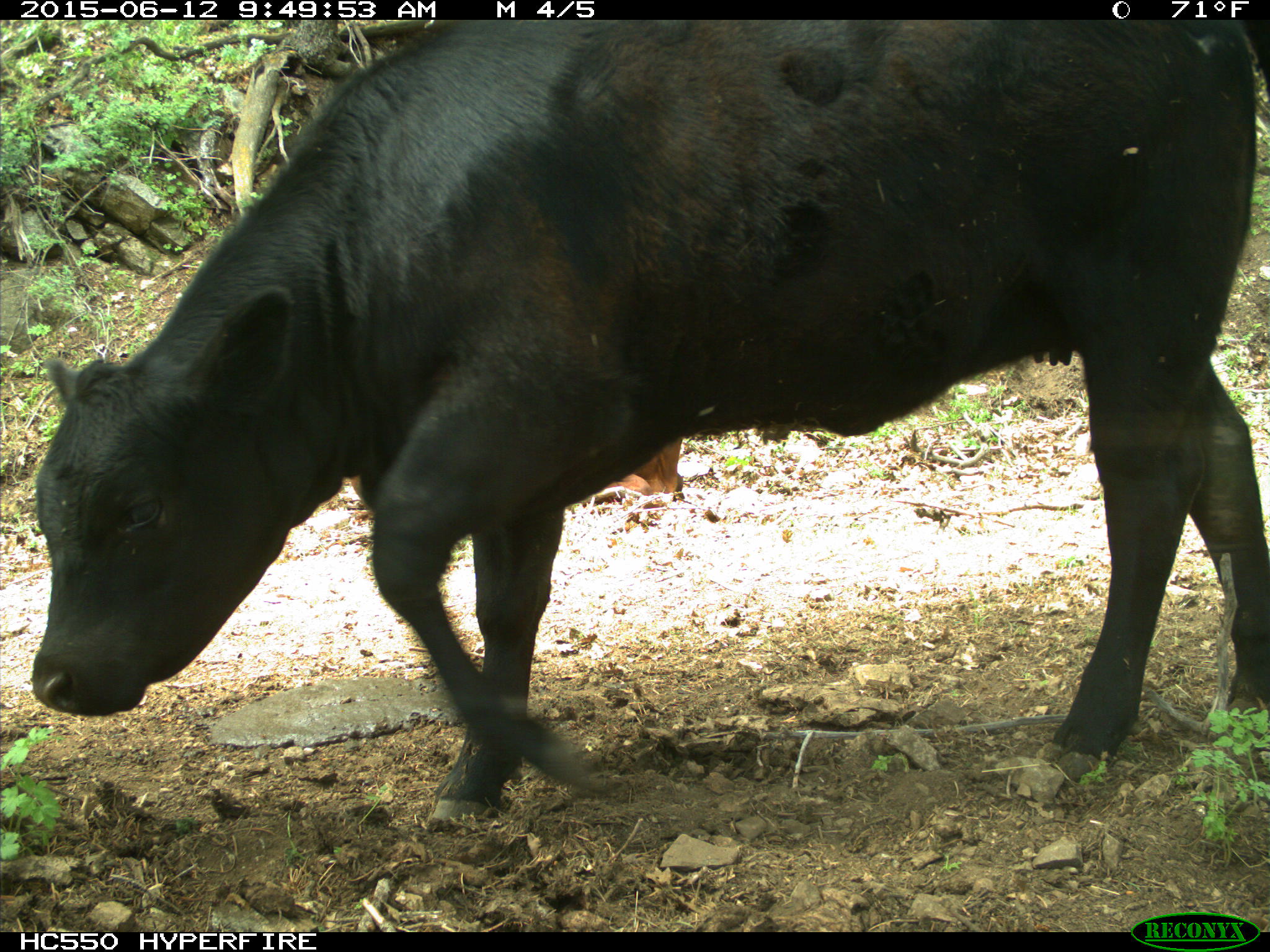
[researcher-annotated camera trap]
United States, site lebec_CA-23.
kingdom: Animalia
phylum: Chordata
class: Mammalia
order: Artiodactyla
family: Bovidae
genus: Bos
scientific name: Bos taurus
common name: domestic cow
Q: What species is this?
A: Bos taurus (domestic cow).